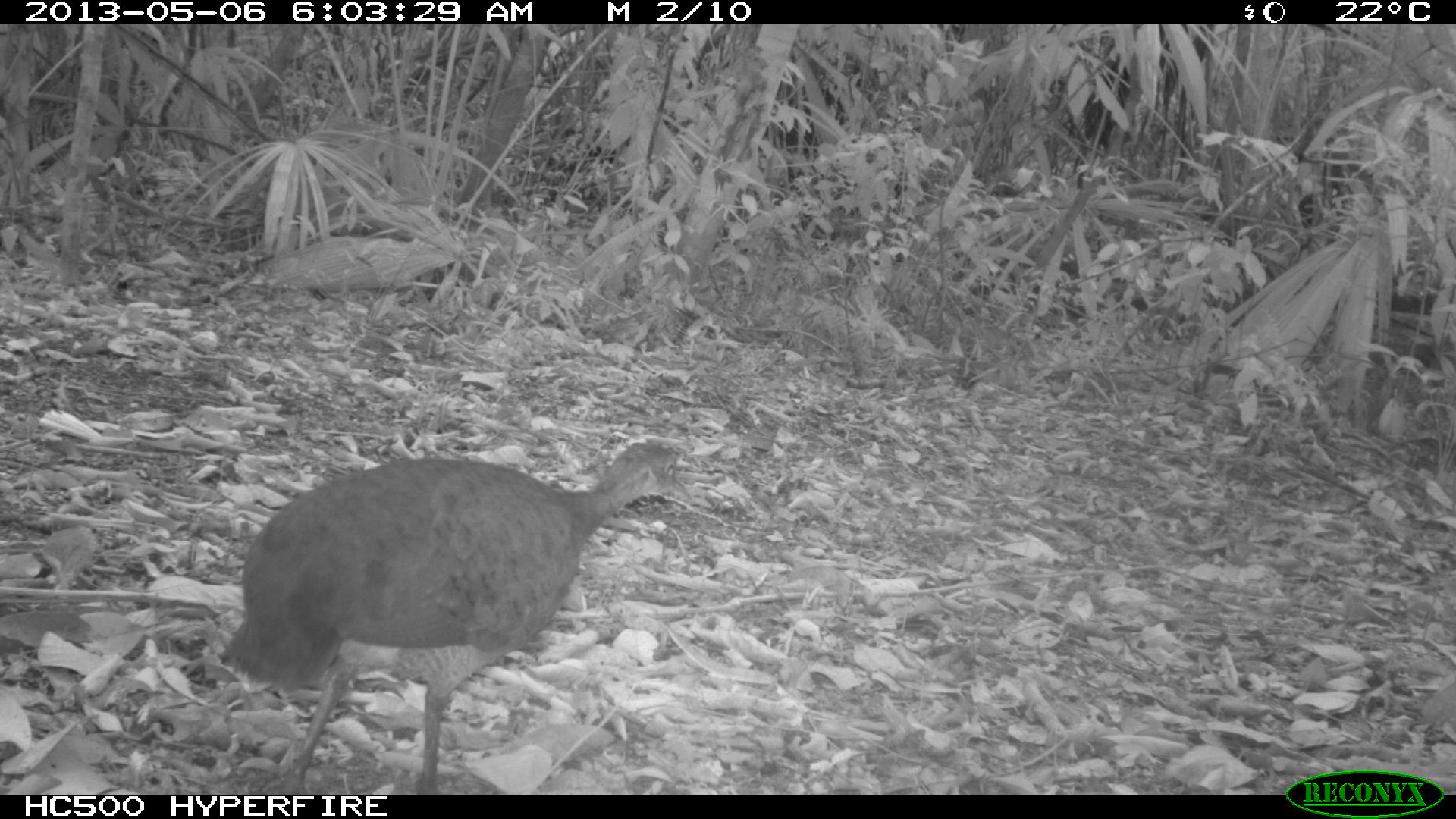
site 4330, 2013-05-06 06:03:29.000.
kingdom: Animalia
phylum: Chordata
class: Aves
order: Tinamiformes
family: Tinamidae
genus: Tinamus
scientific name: Tinamus major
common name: great tinamou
Tinamus major (great tinamou), count 1.